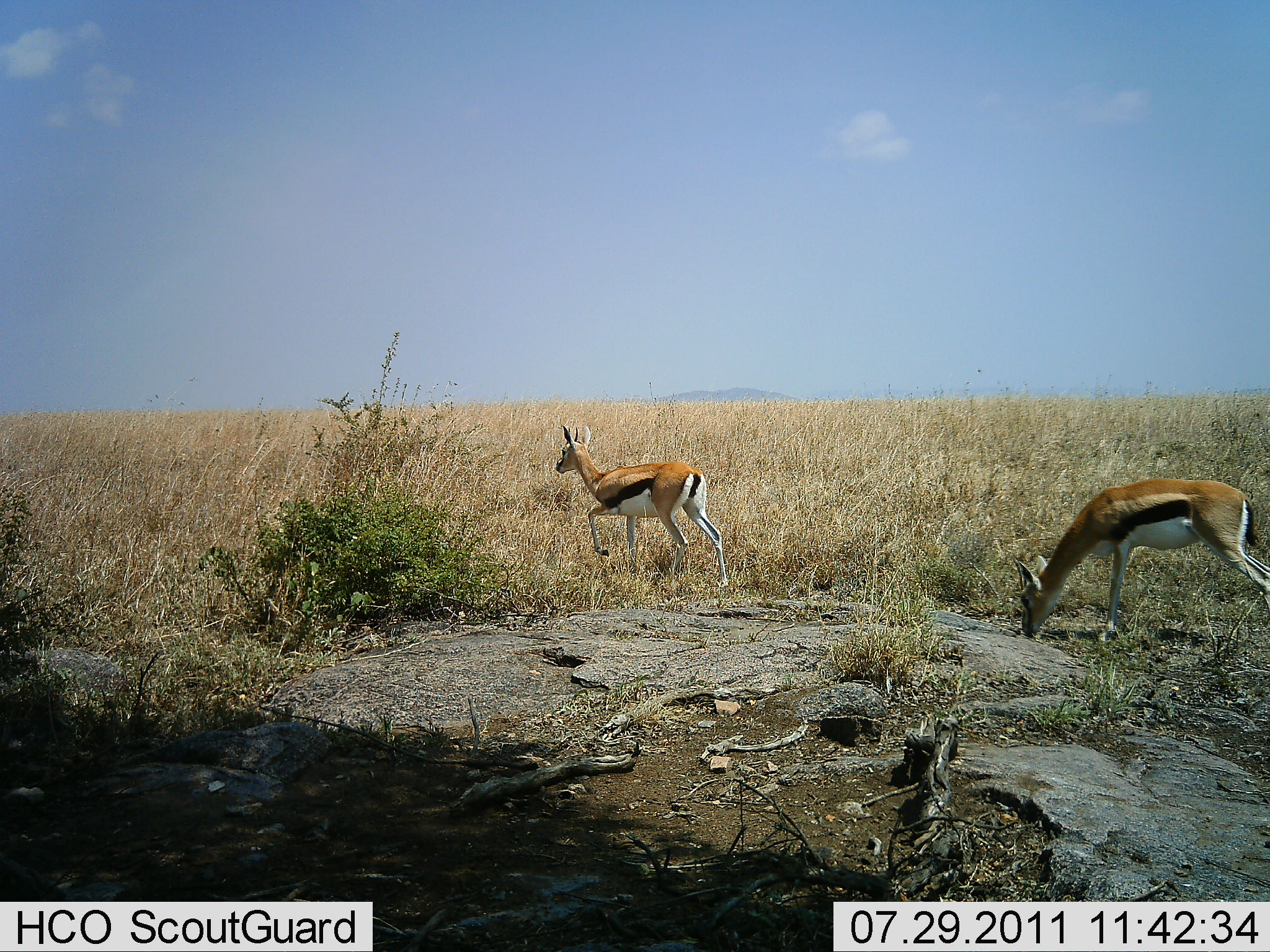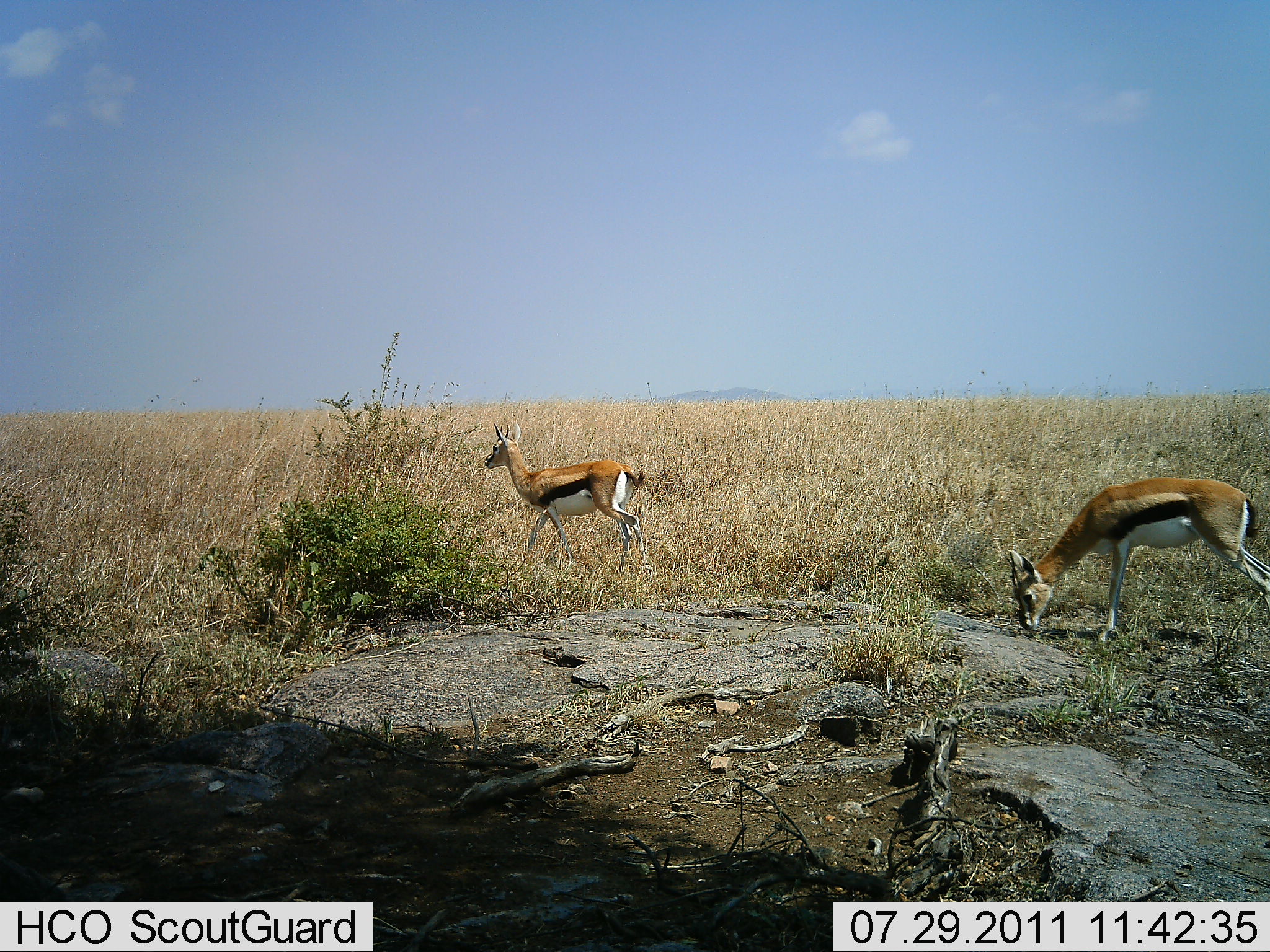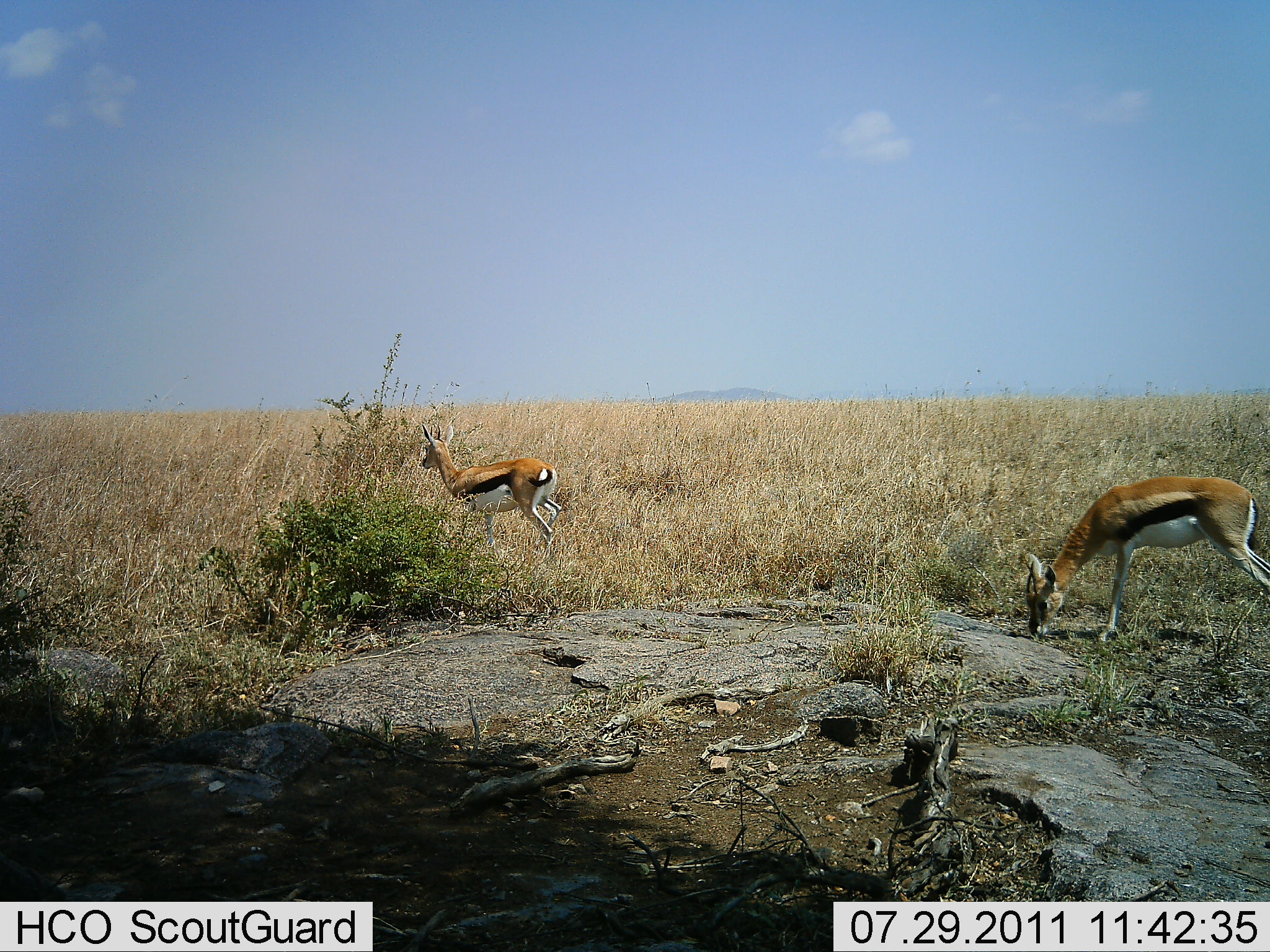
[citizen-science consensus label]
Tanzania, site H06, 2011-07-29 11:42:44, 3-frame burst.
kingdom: Animalia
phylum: Chordata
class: Mammalia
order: Artiodactyla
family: Bovidae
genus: Eudorcas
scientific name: Eudorcas thomsonii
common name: thomson's gazelle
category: gazellethomsons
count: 2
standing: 45%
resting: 0%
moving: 64%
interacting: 0%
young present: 0%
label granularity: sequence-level